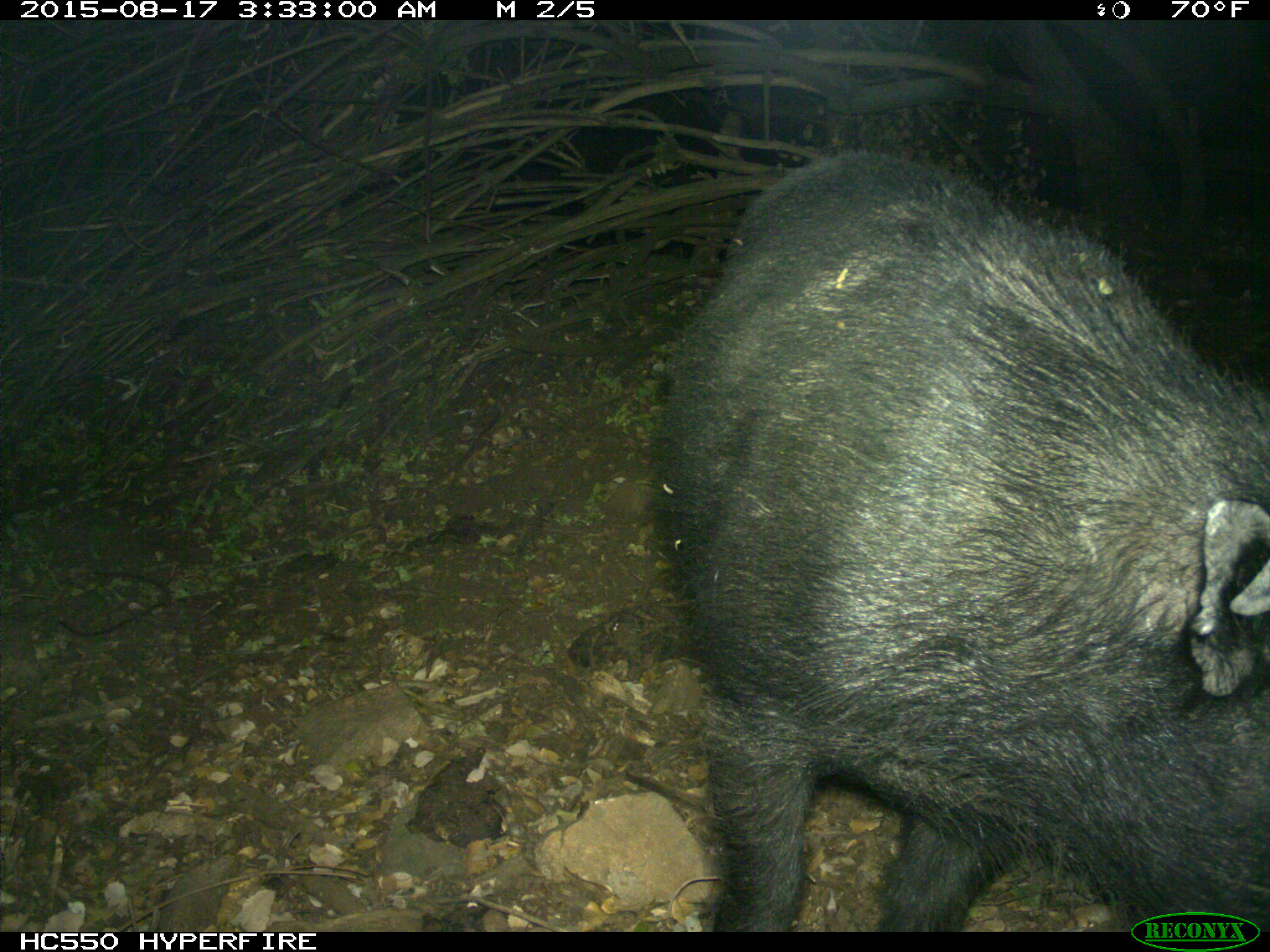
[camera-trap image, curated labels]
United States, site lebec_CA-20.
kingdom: Animalia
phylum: Chordata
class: Mammalia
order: Artiodactyla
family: Suidae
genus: Sus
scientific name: Sus scrofa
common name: wild boar